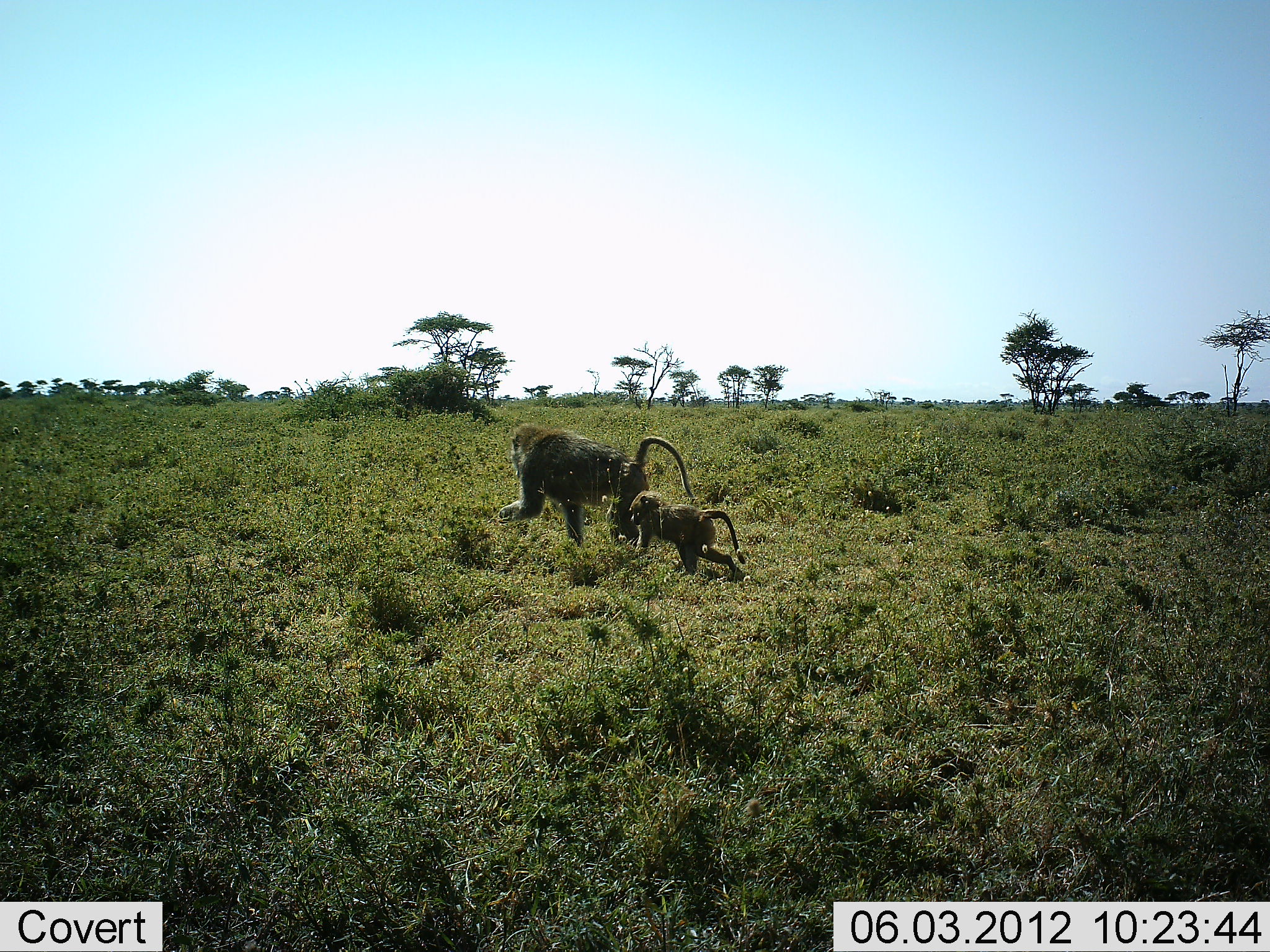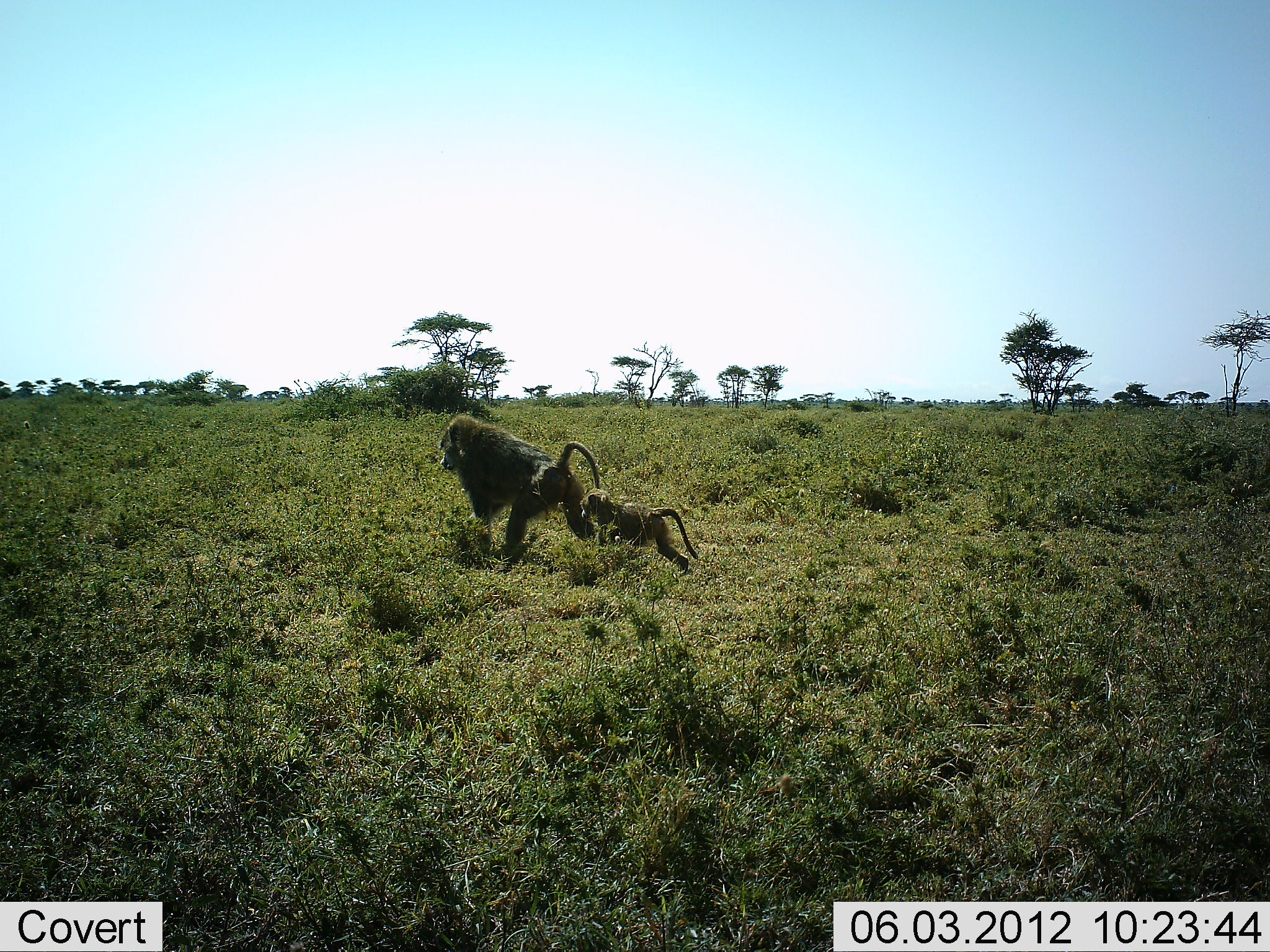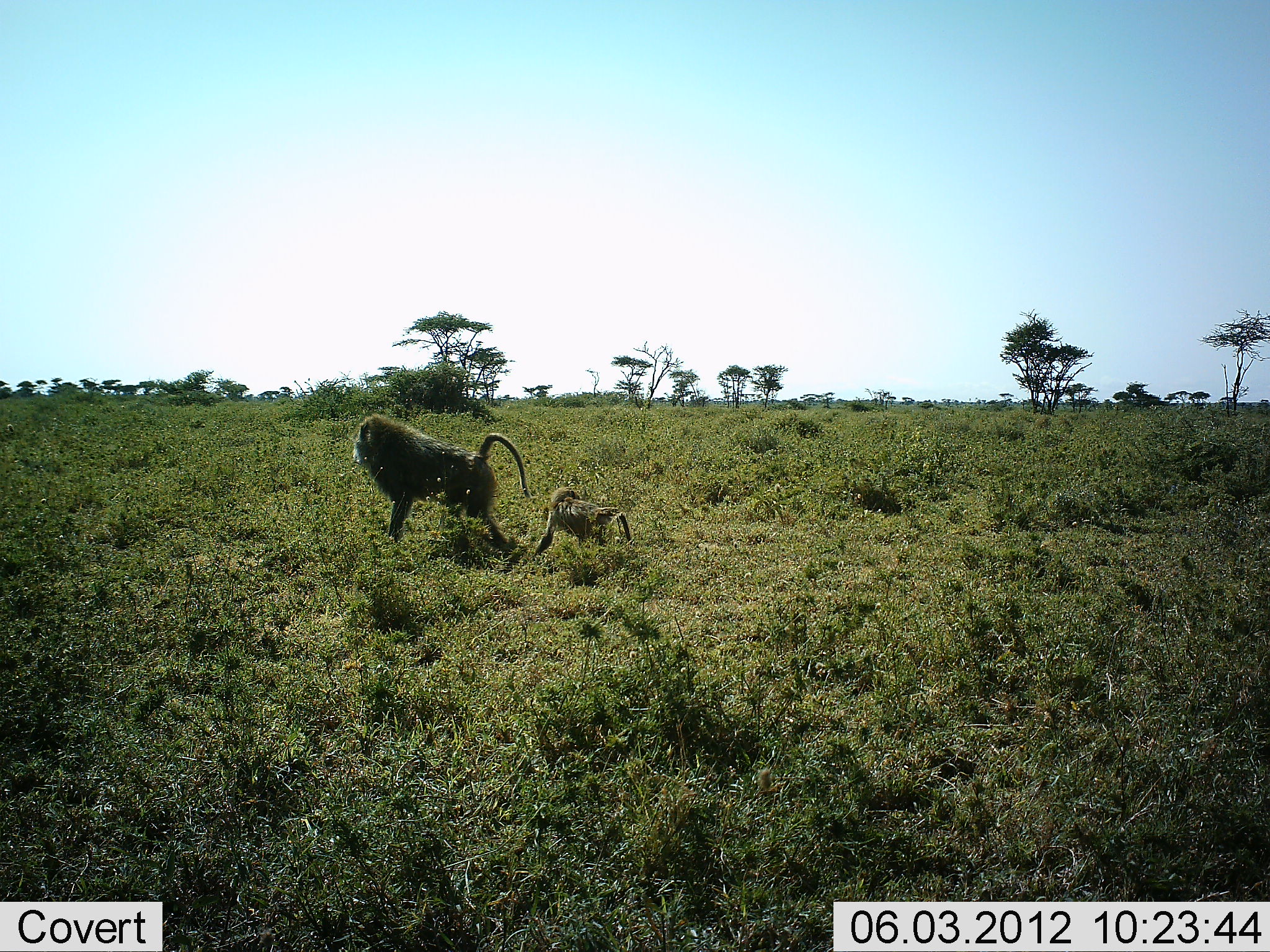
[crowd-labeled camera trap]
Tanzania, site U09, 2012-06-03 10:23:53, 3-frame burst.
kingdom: Animalia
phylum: Chordata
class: Mammalia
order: Primates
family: Cercopithecidae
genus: Papio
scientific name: Papio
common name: baboon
Baboon (Papio), count 2. Behavior (volunteer vote fractions): standing 9%, resting 0%, moving 91%, interacting 0%. Young present (vote fraction): 91%. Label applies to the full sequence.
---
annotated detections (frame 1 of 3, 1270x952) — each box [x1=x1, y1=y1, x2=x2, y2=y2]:
animal: [x1=499, y1=420, x2=700, y2=548]; [x1=627, y1=488, x2=750, y2=582]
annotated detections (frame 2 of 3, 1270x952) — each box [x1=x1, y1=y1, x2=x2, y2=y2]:
animal: [x1=438, y1=410, x2=600, y2=563]; [x1=576, y1=489, x2=701, y2=581]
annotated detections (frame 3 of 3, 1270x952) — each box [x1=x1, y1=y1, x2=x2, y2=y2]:
animal: [x1=349, y1=411, x2=529, y2=555]; [x1=536, y1=485, x2=633, y2=564]